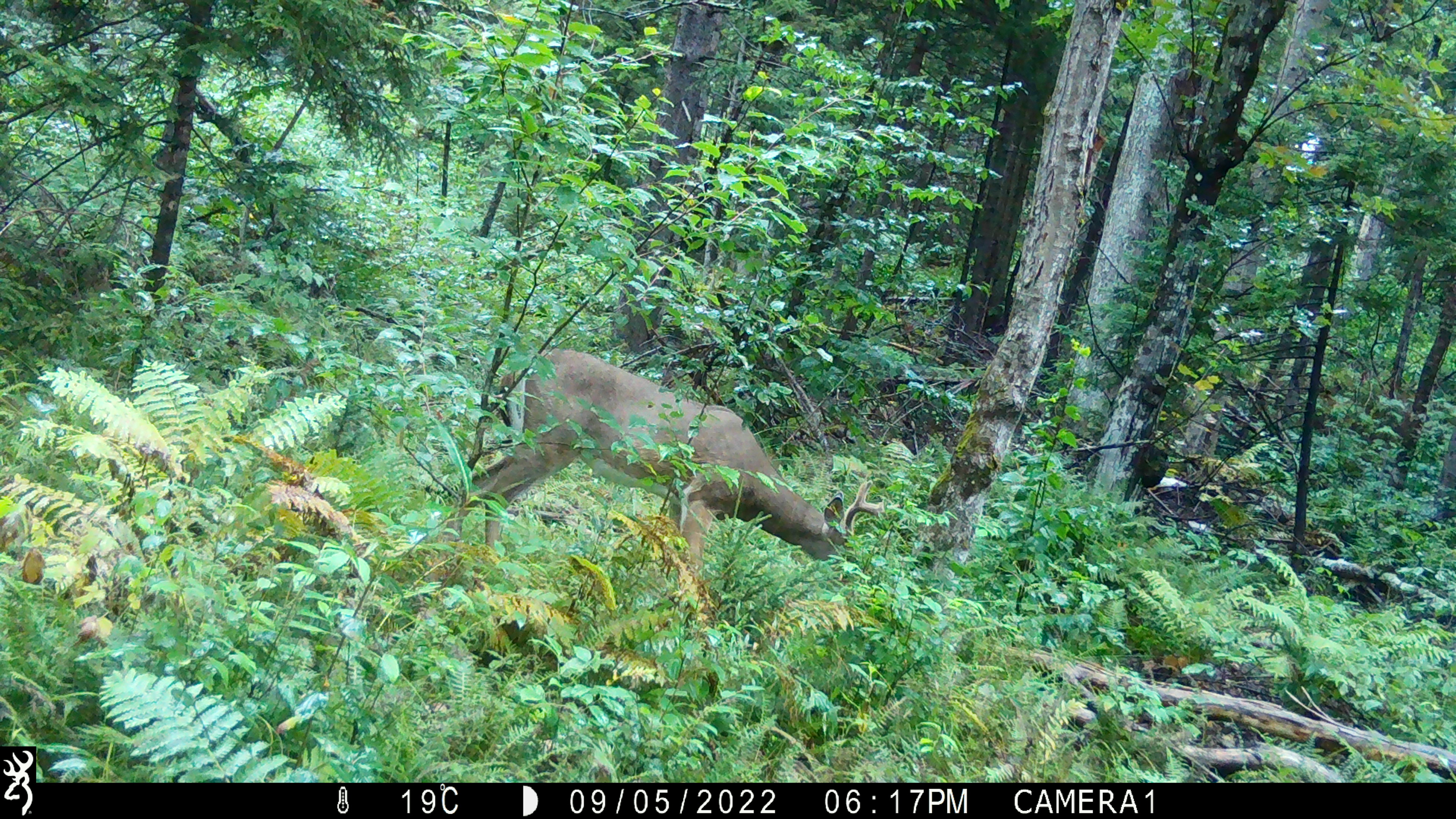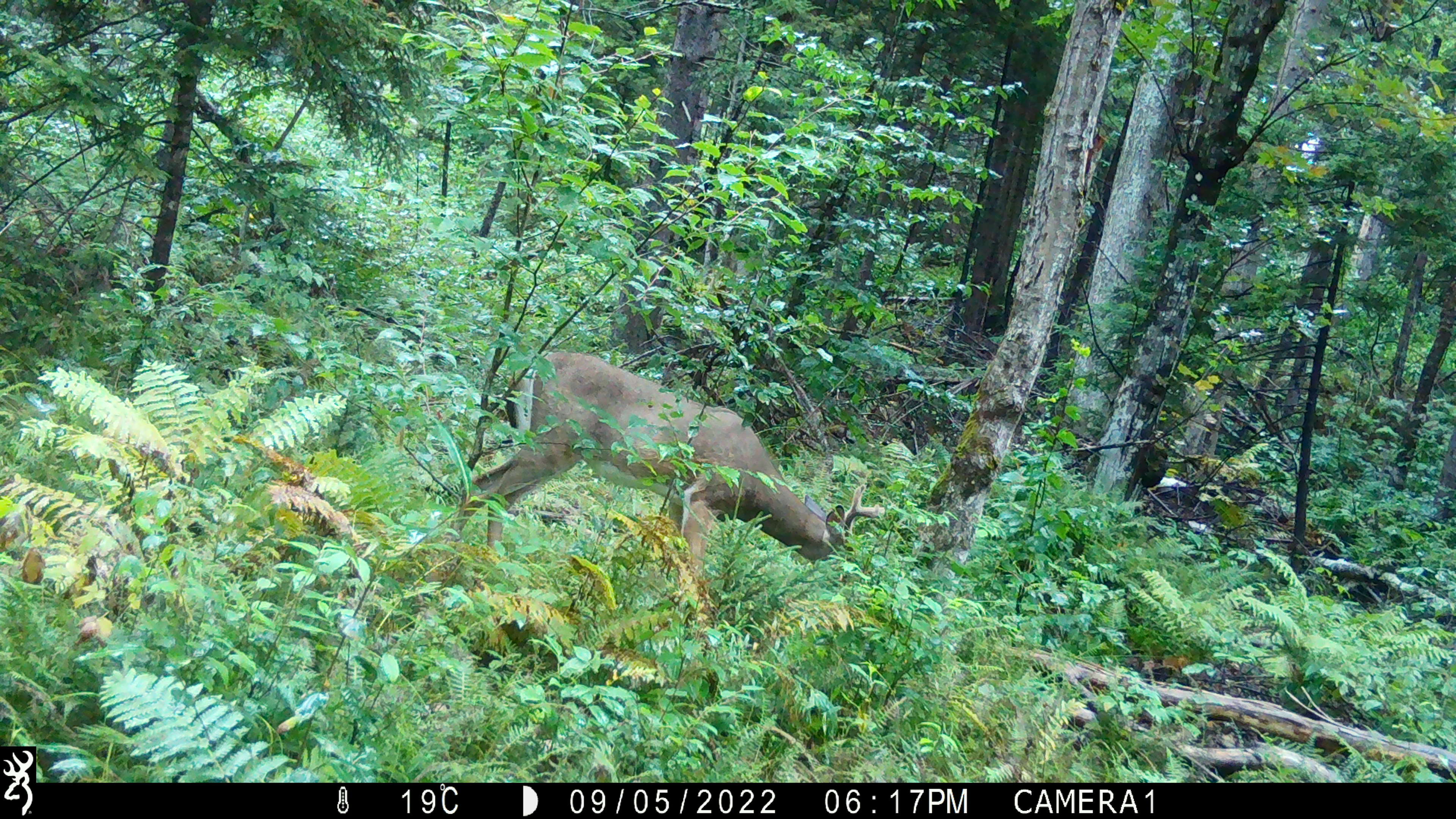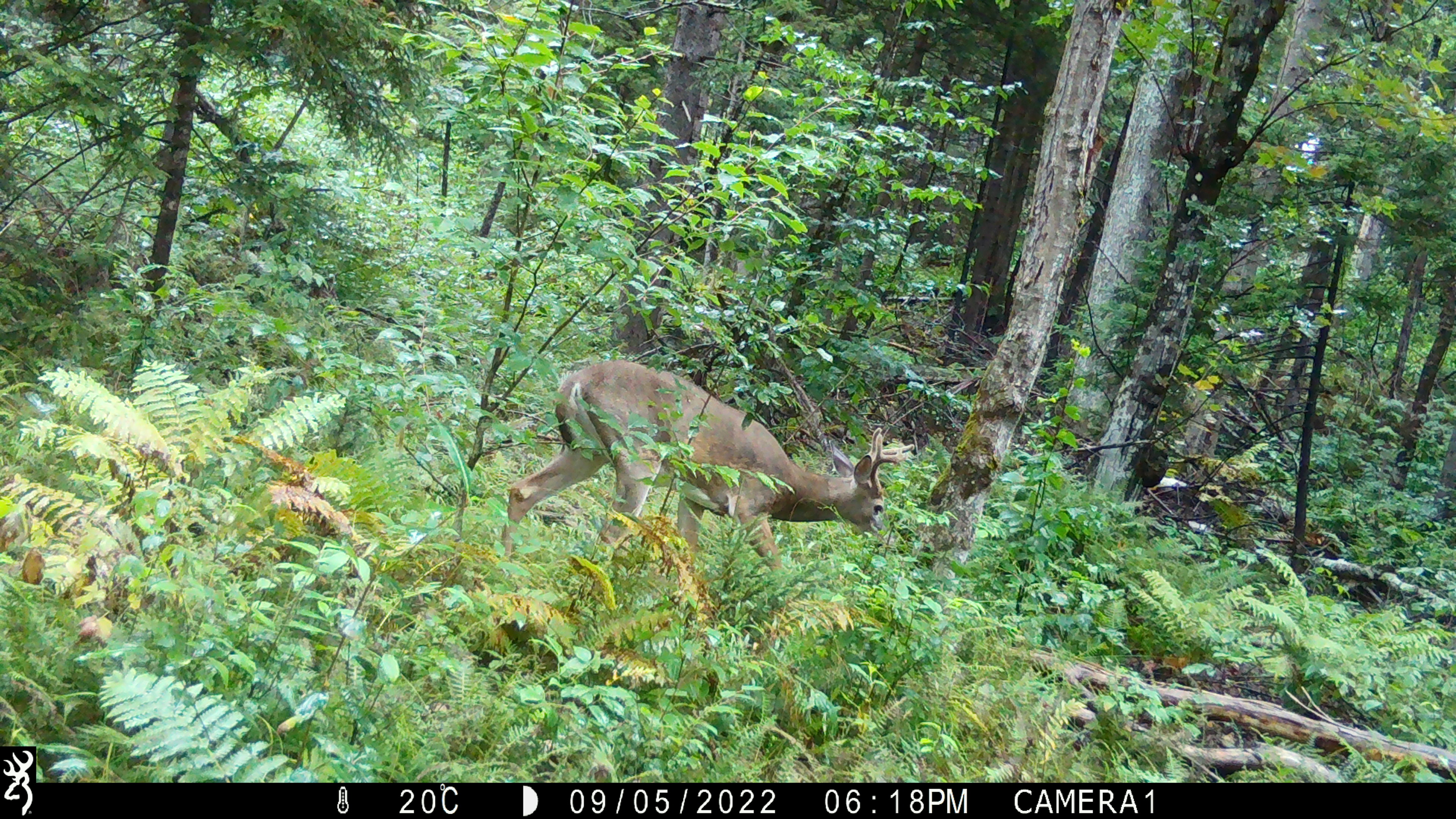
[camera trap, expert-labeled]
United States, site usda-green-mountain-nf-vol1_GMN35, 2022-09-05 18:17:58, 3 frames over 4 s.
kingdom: Animalia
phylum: Chordata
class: Mammalia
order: Artiodactyla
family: Cervidae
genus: Odocoileus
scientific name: Odocoileus virginianus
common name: white-tailed deer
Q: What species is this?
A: White-tailed deer (Odocoileus virginianus).